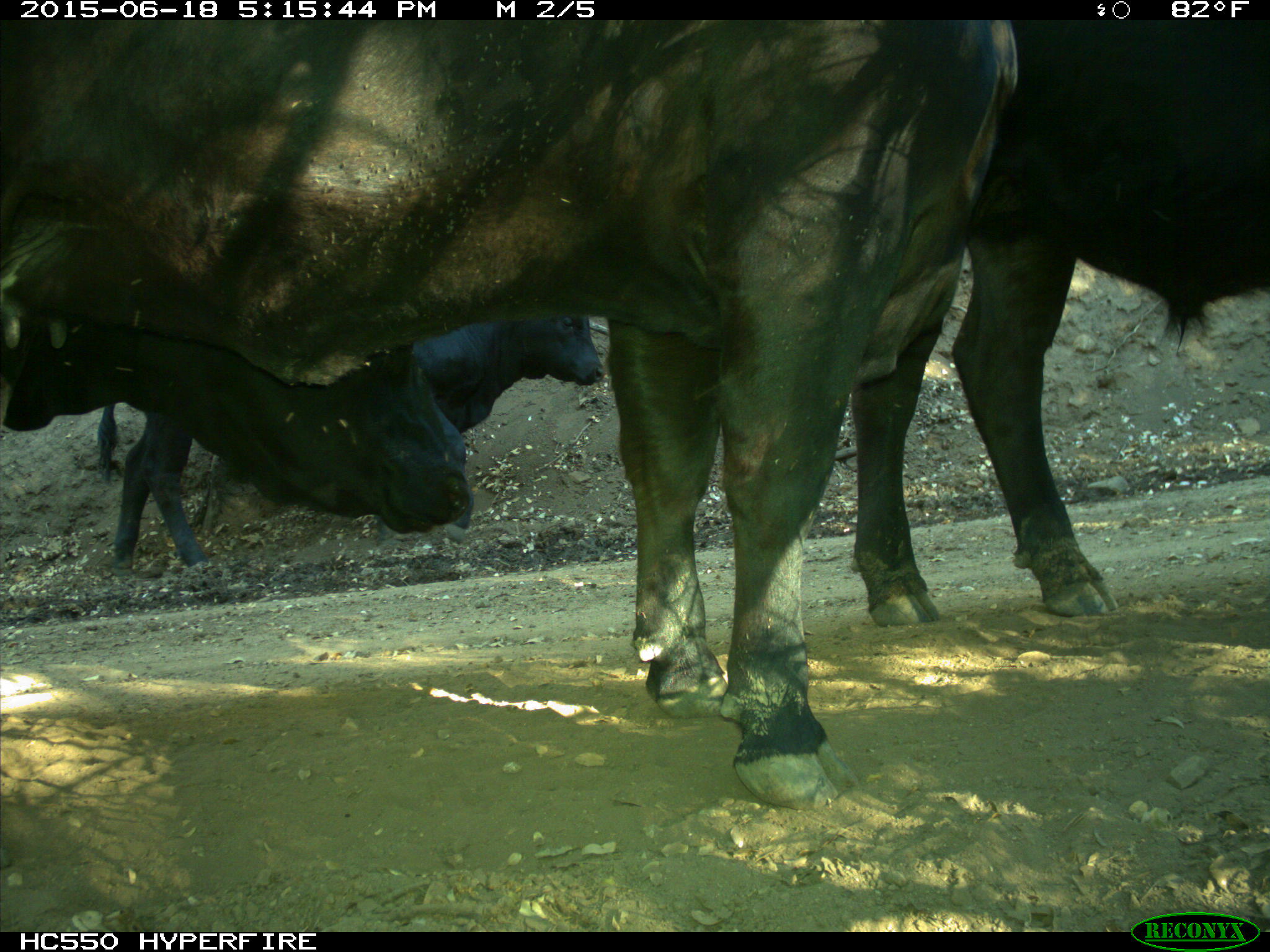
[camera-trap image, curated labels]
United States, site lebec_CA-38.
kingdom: Animalia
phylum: Chordata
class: Mammalia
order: Artiodactyla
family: Bovidae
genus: Bos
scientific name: Bos taurus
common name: domestic cow